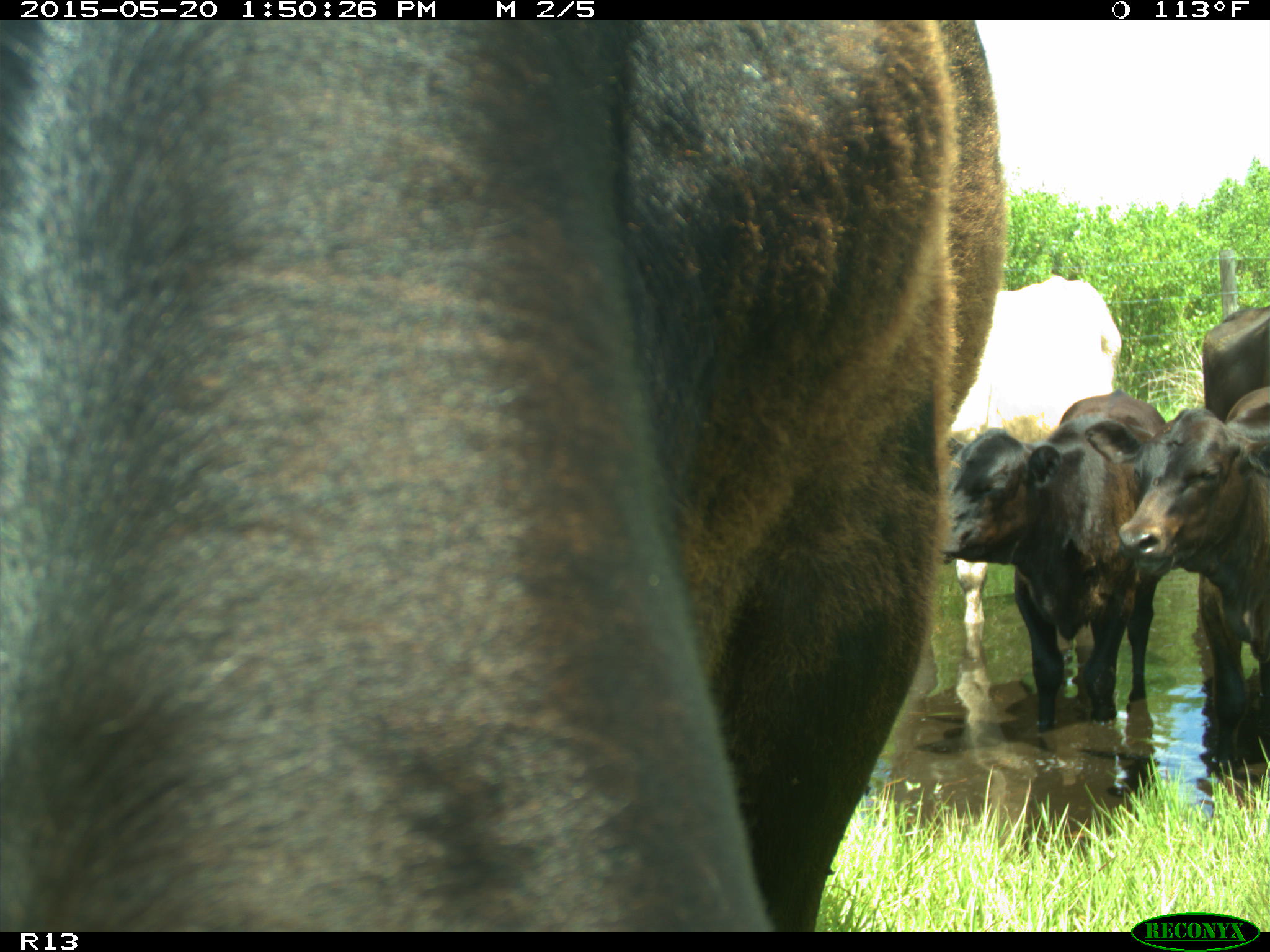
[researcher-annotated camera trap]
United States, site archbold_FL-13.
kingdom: Animalia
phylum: Chordata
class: Mammalia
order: Artiodactyla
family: Bovidae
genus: Bos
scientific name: Bos taurus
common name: domestic cow